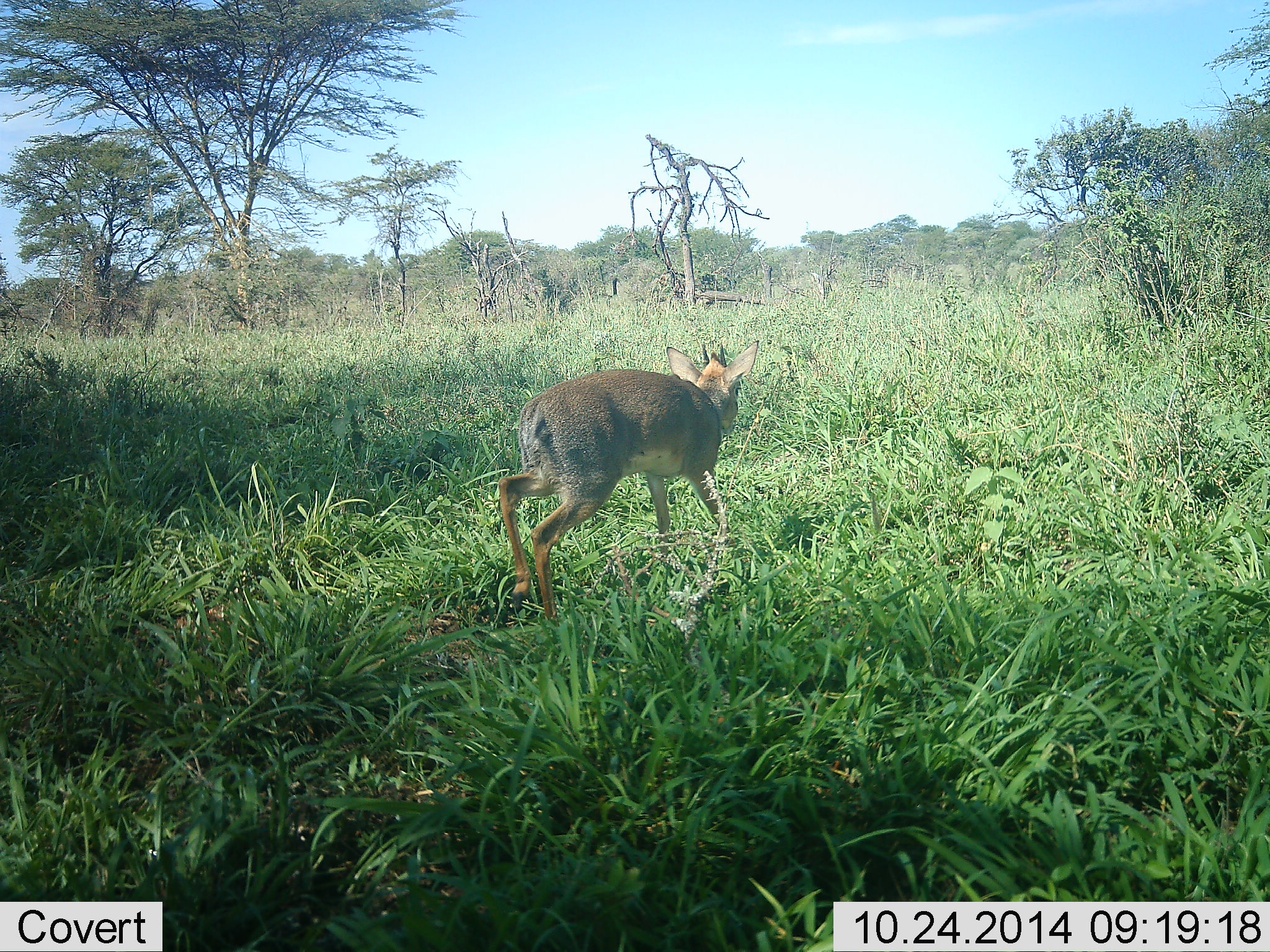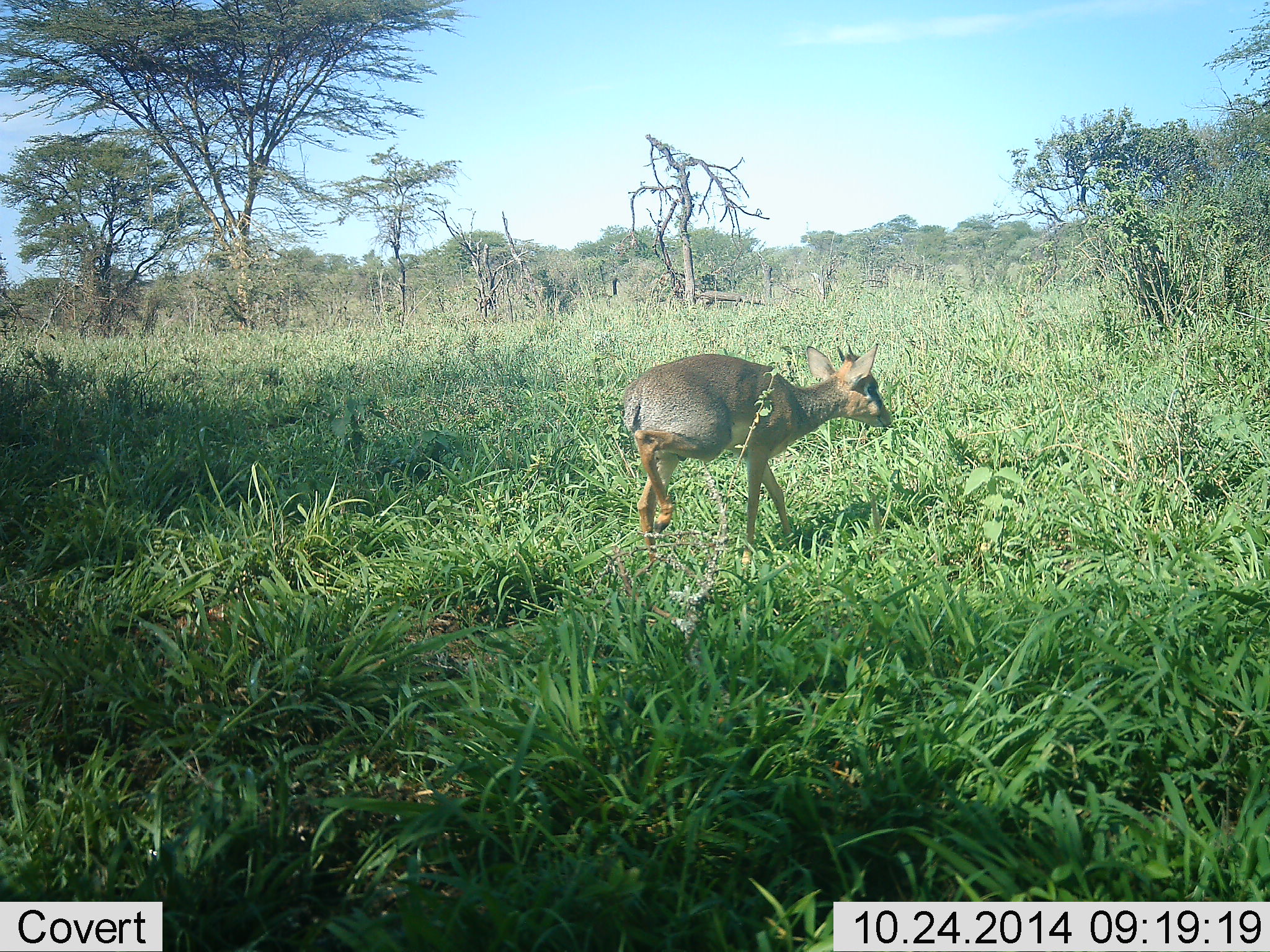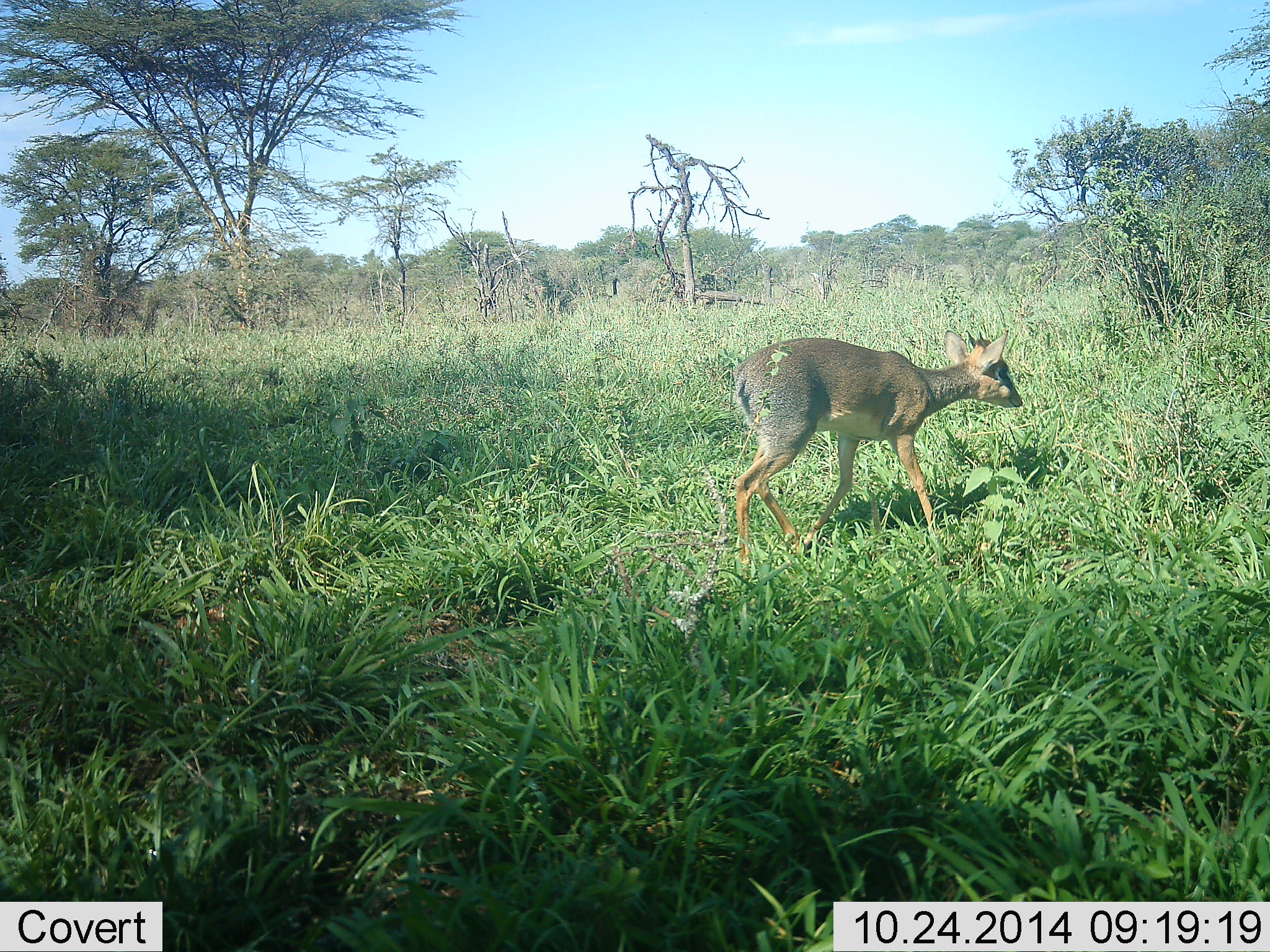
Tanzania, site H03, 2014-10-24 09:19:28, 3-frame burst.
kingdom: Animalia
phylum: Chordata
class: Mammalia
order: Artiodactyla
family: Bovidae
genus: Madoqua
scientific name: Madoqua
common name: dikdik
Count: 1.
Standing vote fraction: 0%.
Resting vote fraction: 0%.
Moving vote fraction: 100%.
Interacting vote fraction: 0%.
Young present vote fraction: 0%.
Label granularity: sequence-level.